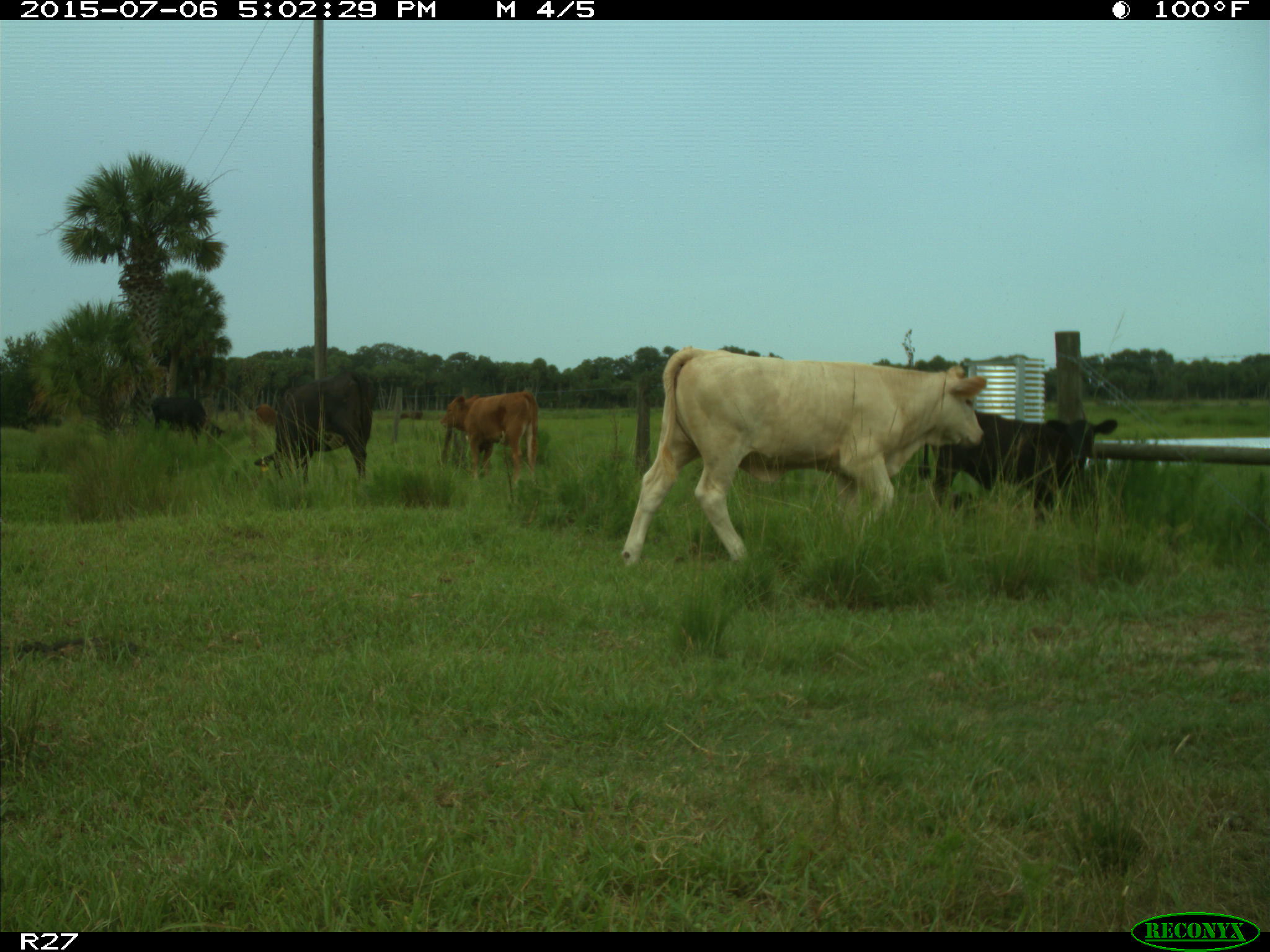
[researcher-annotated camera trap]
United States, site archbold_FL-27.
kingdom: Animalia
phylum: Chordata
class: Mammalia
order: Artiodactyla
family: Bovidae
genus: Bos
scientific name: Bos taurus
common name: domestic cow